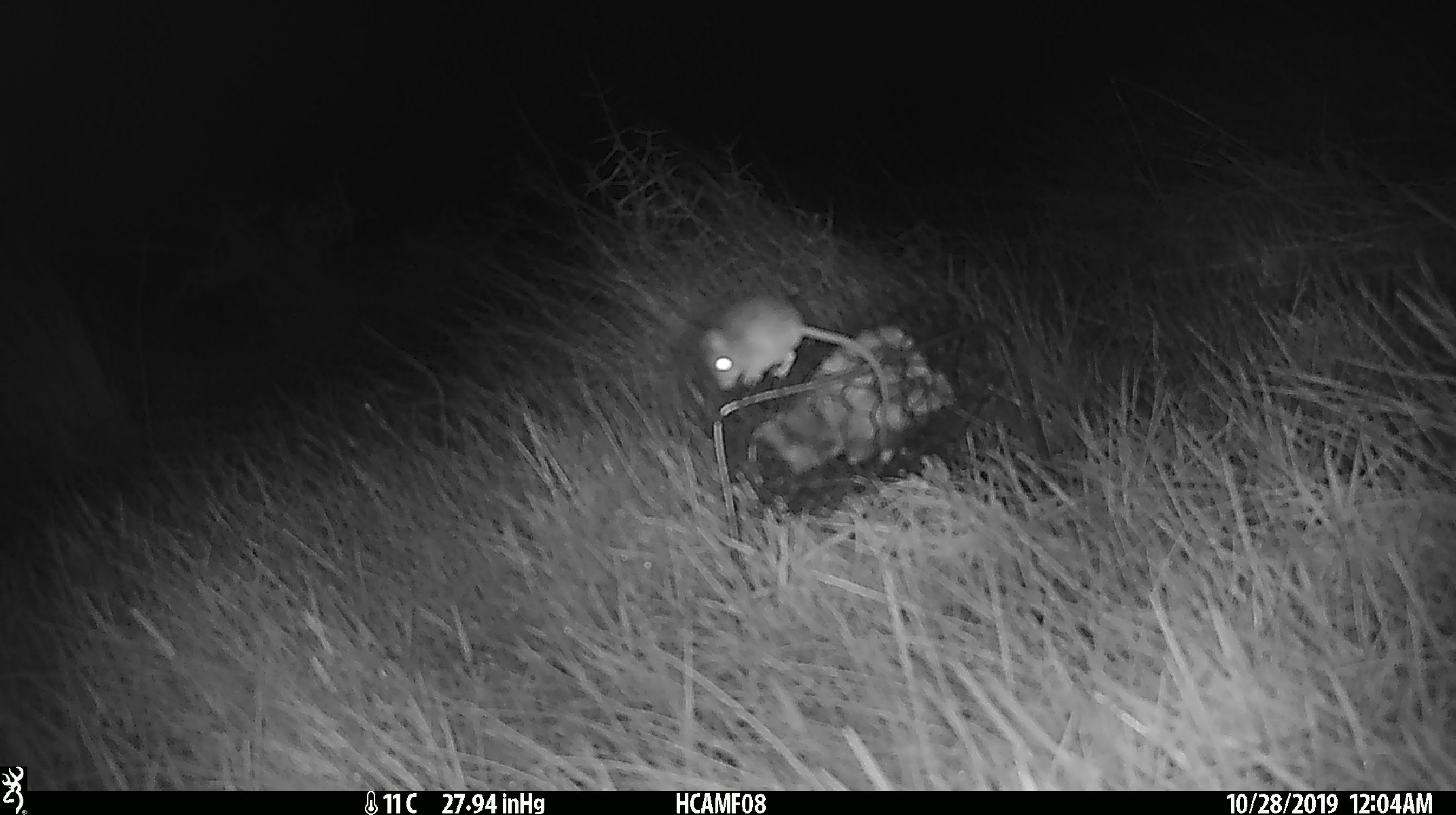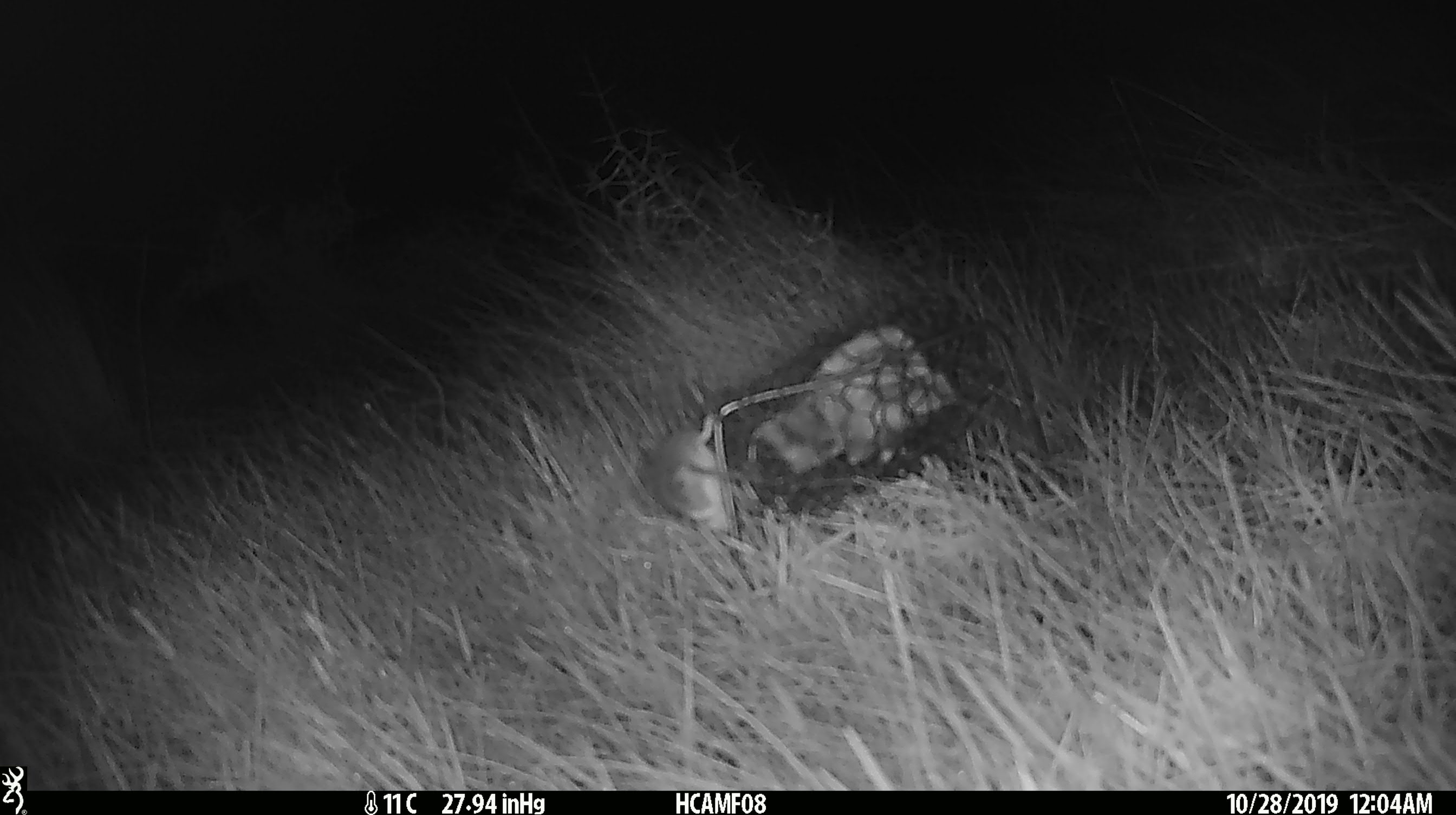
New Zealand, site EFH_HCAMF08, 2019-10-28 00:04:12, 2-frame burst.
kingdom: Animalia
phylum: Chordata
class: Mammalia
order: Rodentia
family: Muridae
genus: Mus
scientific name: Mus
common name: mouse